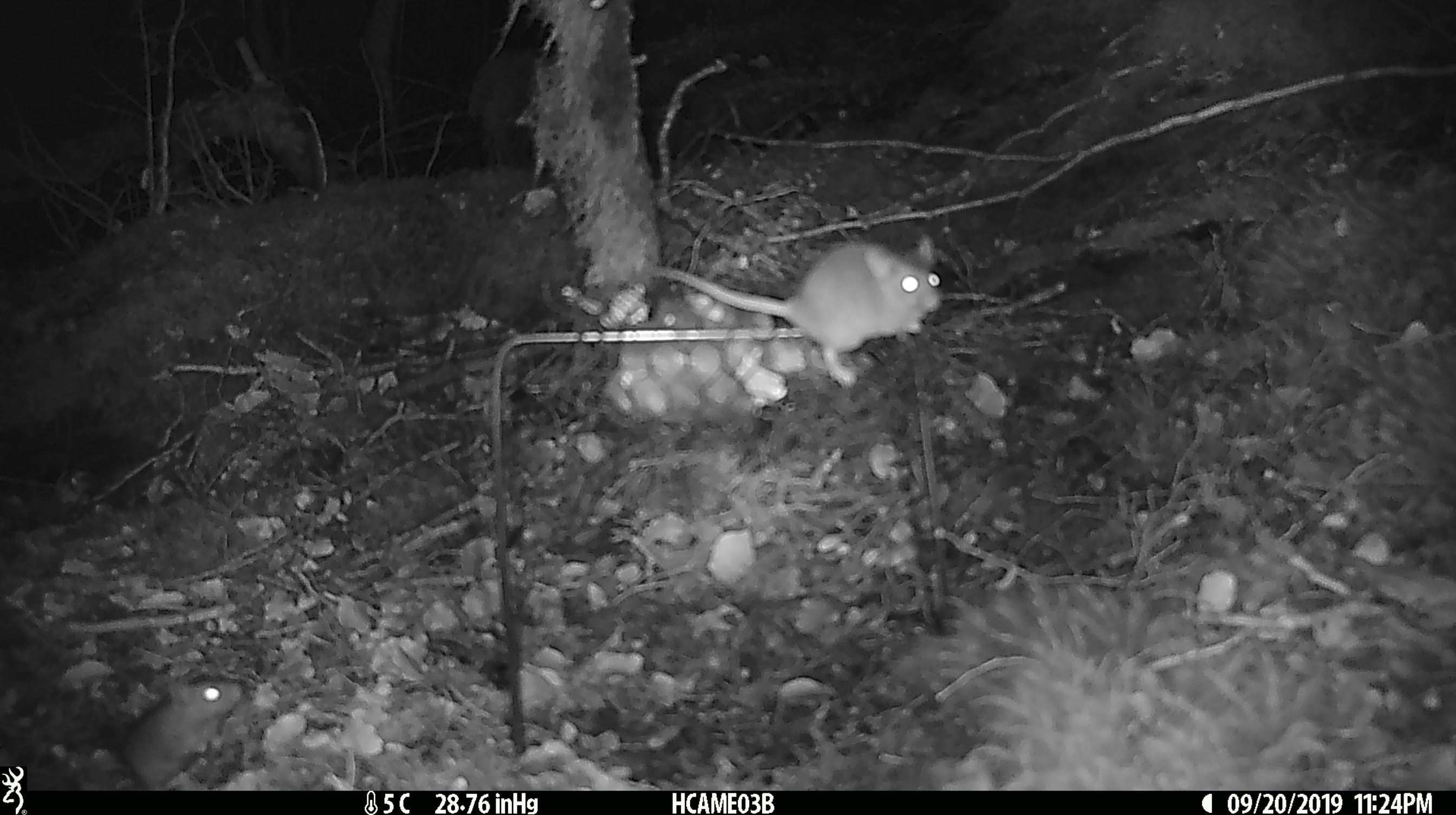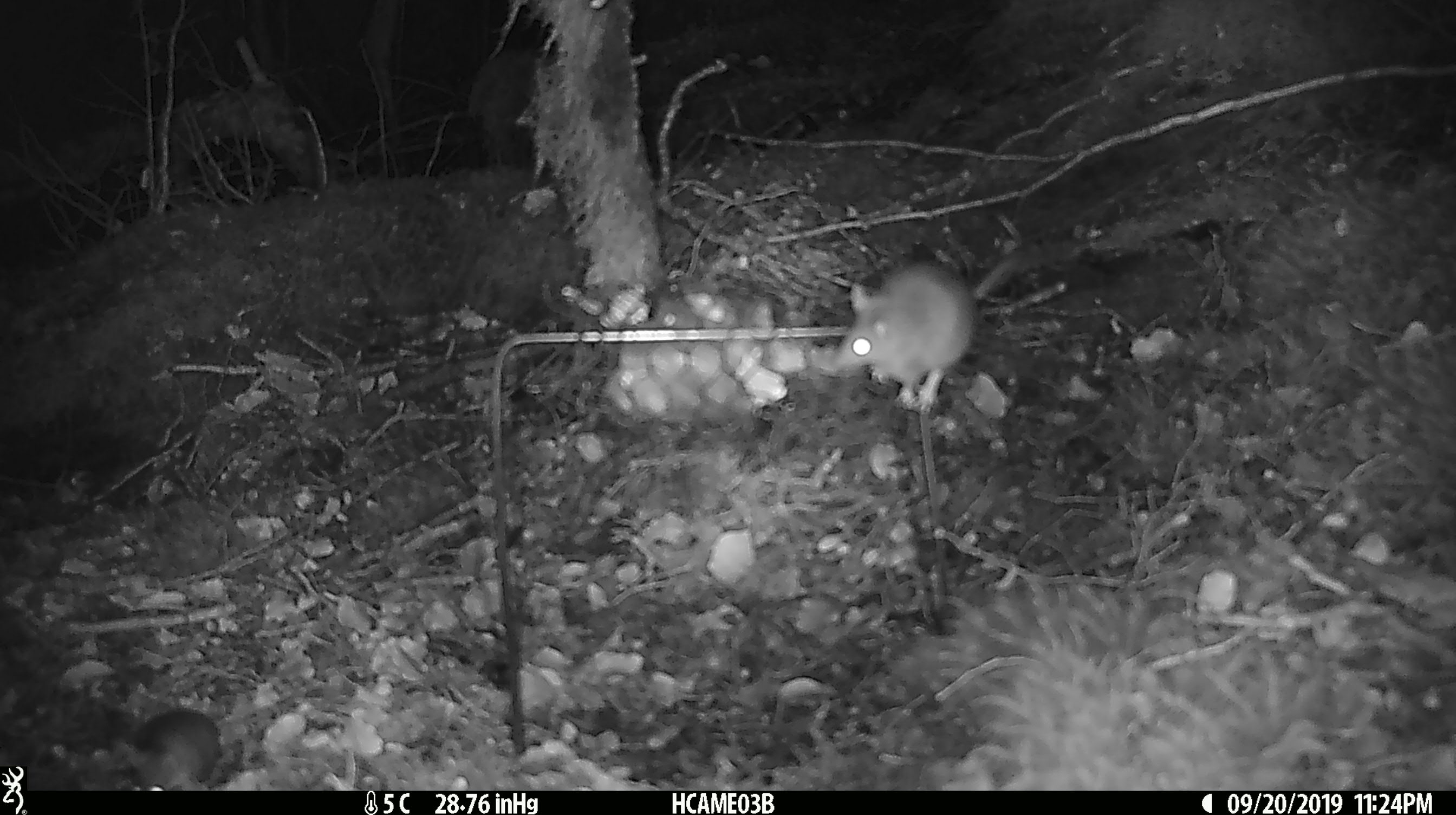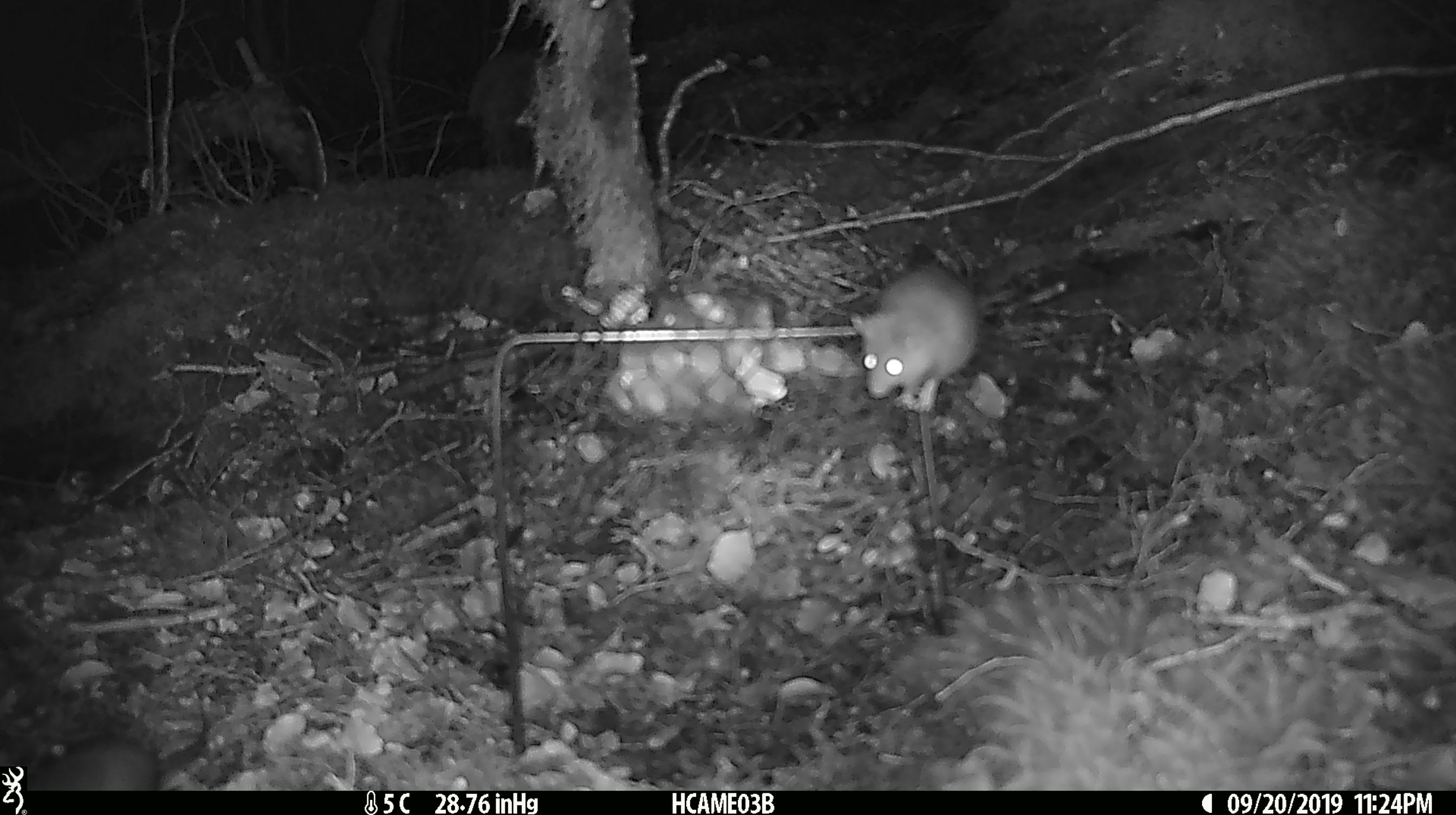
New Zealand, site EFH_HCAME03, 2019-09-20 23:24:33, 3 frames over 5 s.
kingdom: Animalia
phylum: Chordata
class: Mammalia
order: Rodentia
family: Muridae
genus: Mus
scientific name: Mus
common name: mouse